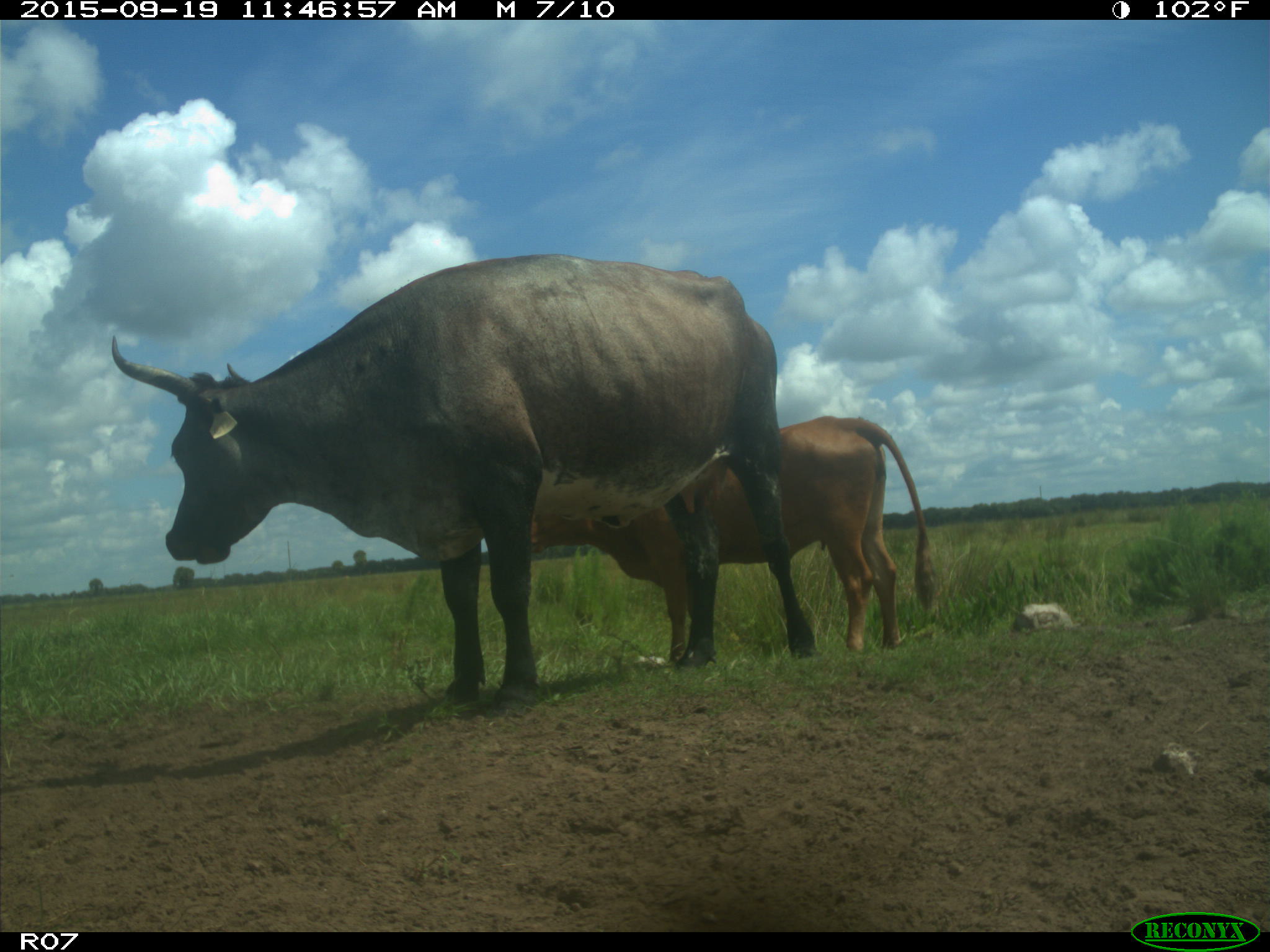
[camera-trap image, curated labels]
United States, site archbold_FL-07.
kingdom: Animalia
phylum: Chordata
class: Mammalia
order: Artiodactyla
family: Bovidae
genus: Bos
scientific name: Bos taurus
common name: domestic cow